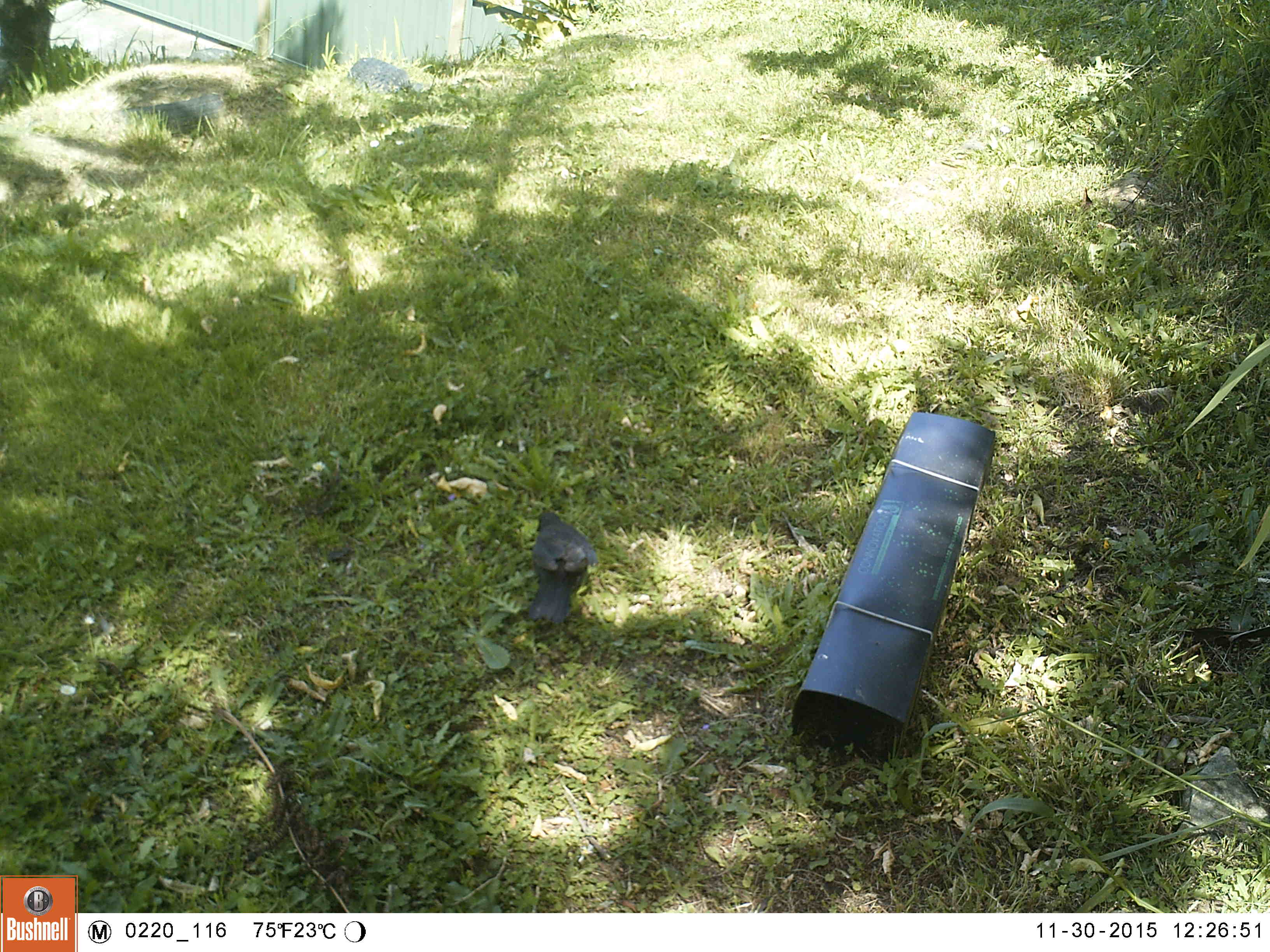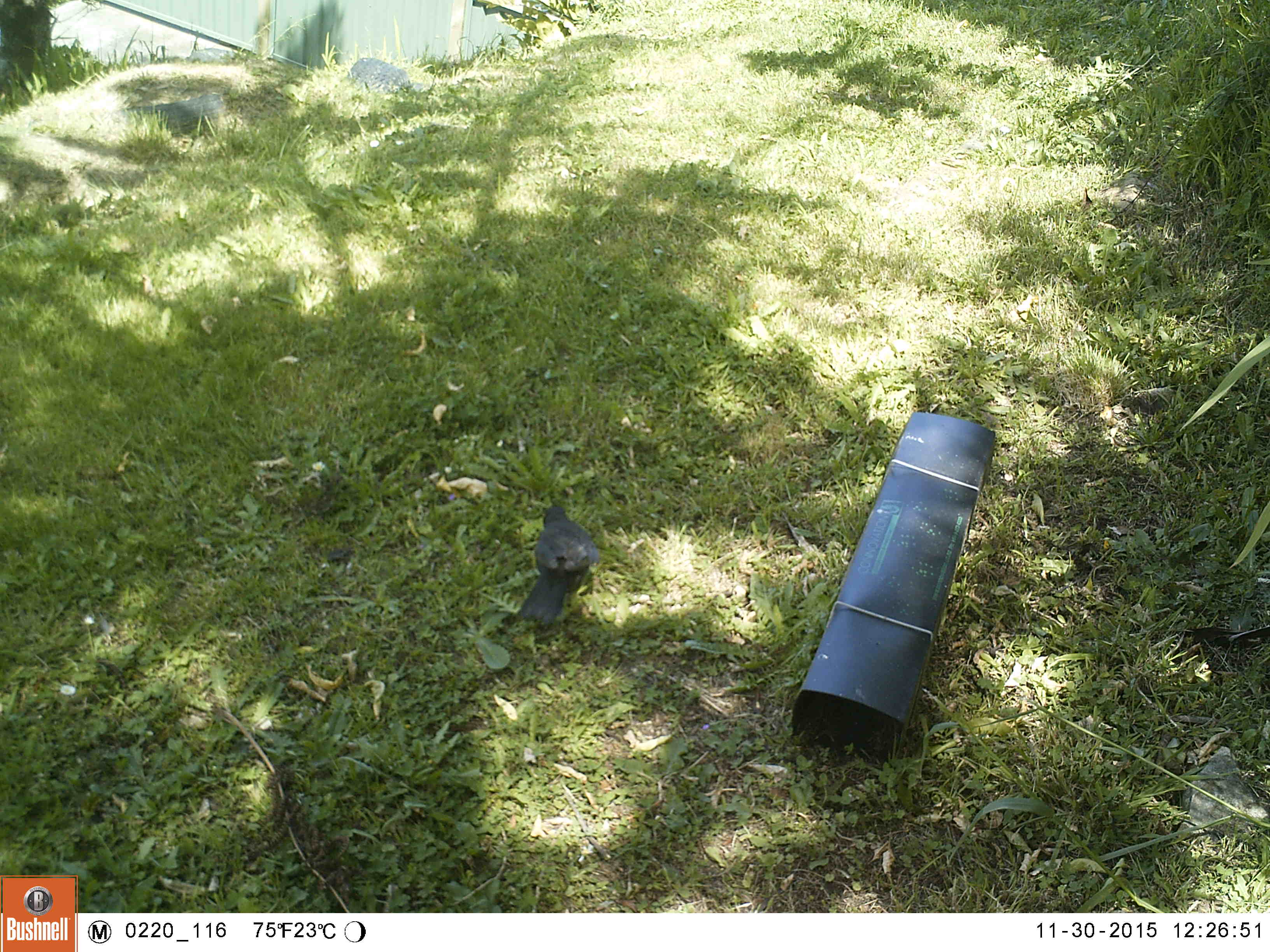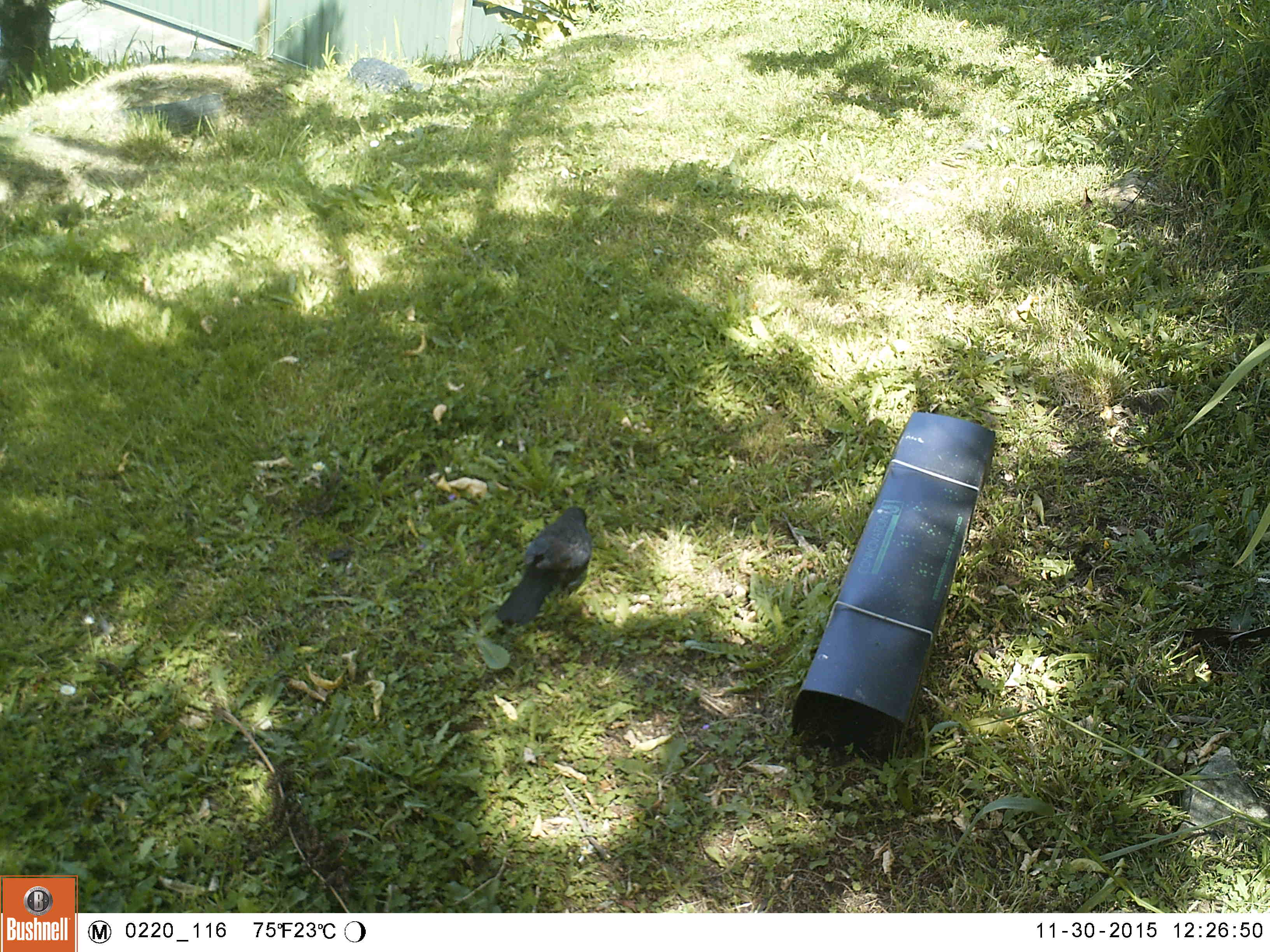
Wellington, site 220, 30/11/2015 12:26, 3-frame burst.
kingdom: Animalia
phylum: Chordata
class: Aves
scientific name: Aves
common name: bird